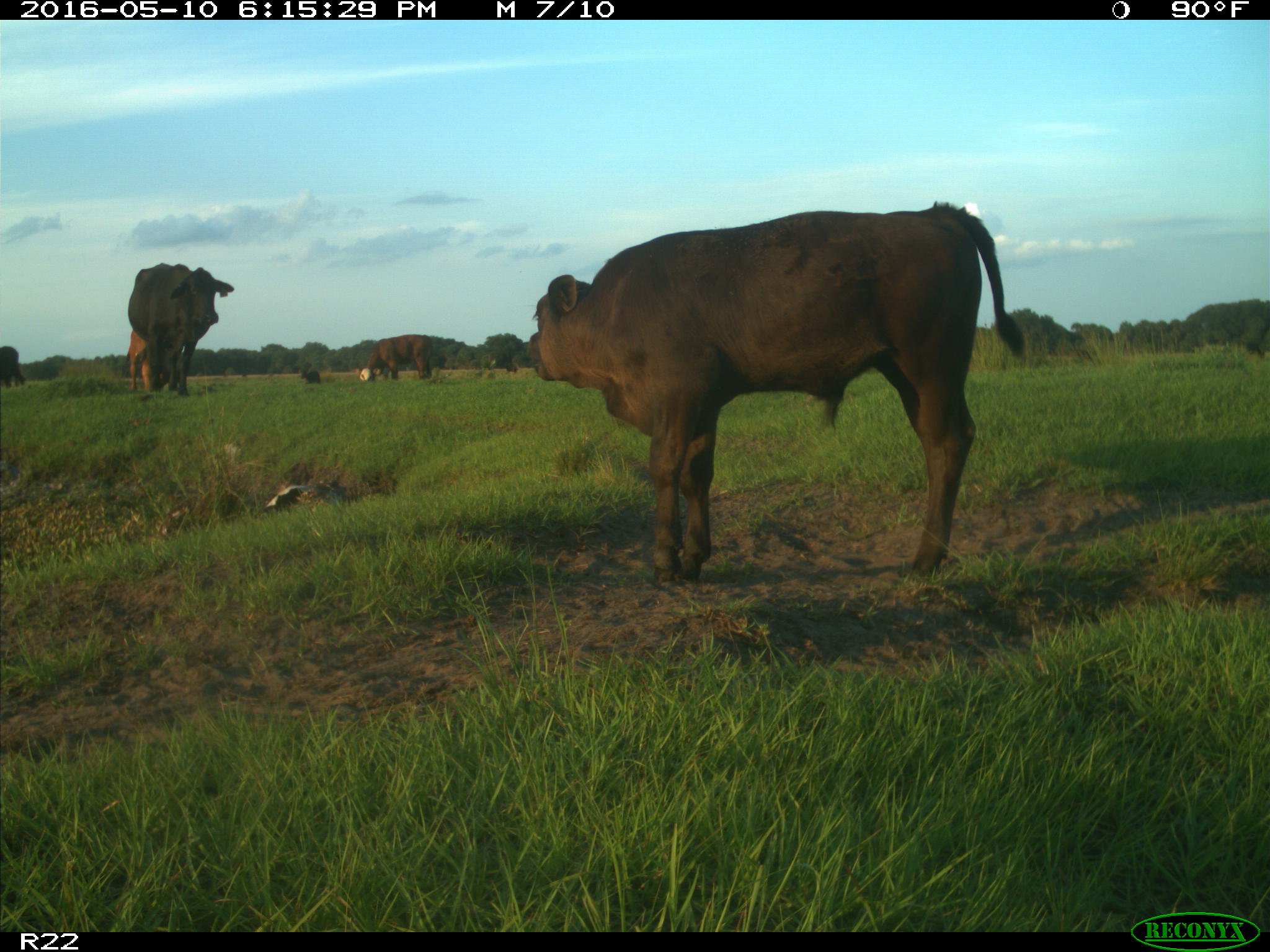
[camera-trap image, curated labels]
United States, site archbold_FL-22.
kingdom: Animalia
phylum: Chordata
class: Mammalia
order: Artiodactyla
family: Bovidae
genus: Bos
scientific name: Bos taurus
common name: domestic cow